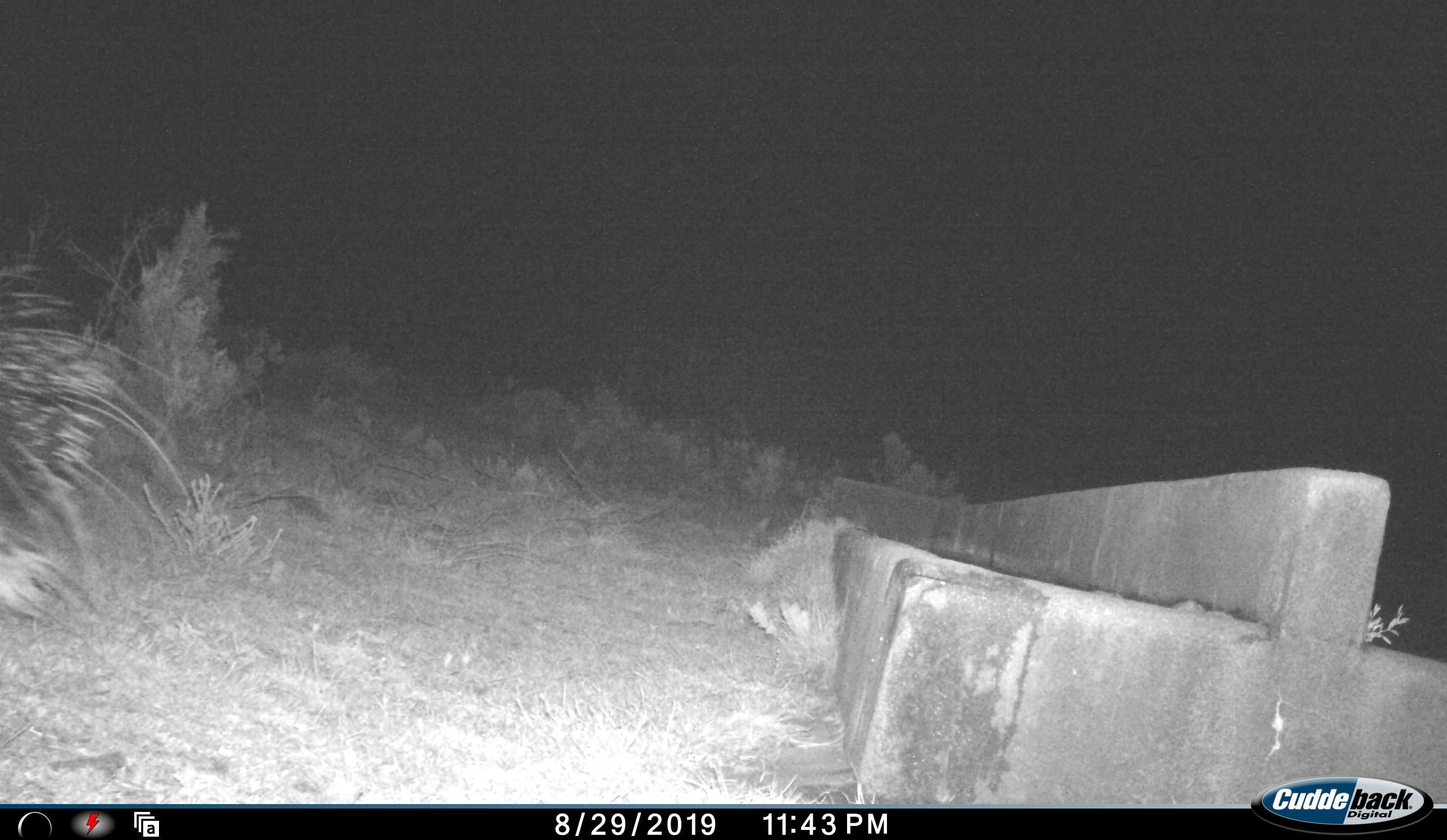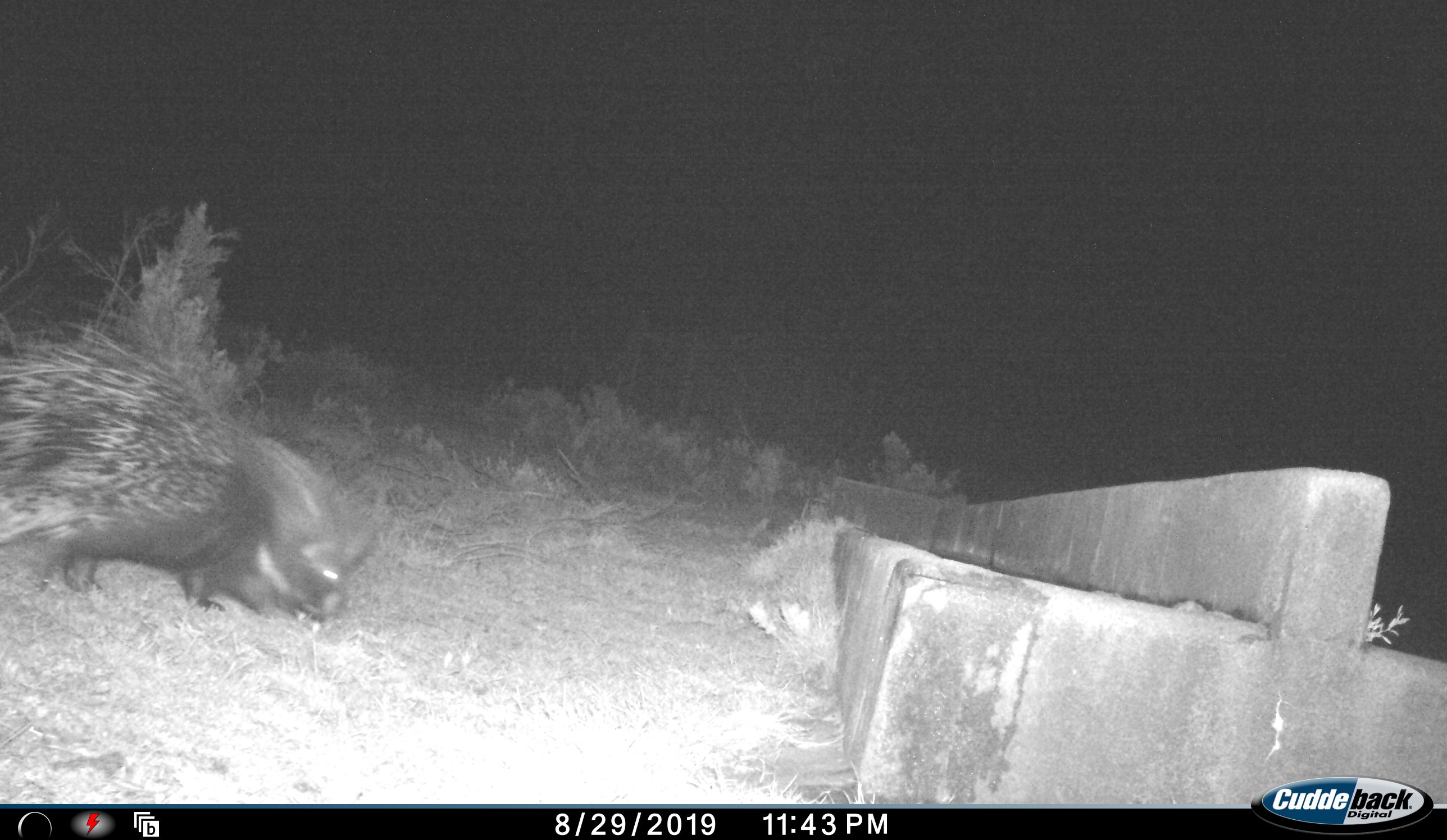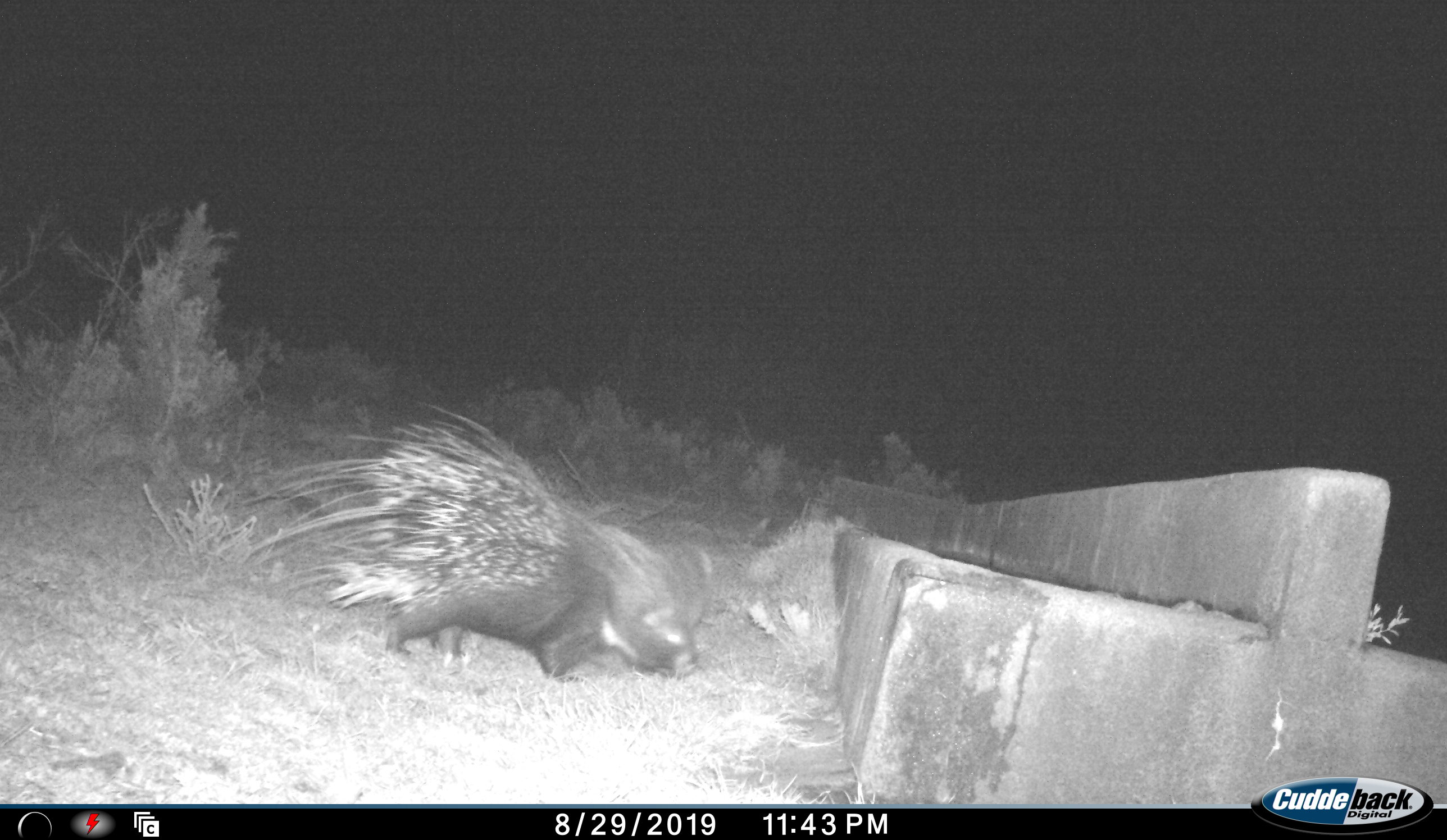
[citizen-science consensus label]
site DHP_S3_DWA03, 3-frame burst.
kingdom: Animalia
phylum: Chordata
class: Mammalia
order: Rodentia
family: Hystricidae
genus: Hystrix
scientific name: Hystrix cristata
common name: crested porcupine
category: porcupine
Porcupine (crested porcupine) (Hystrix cristata), count 1. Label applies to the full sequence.